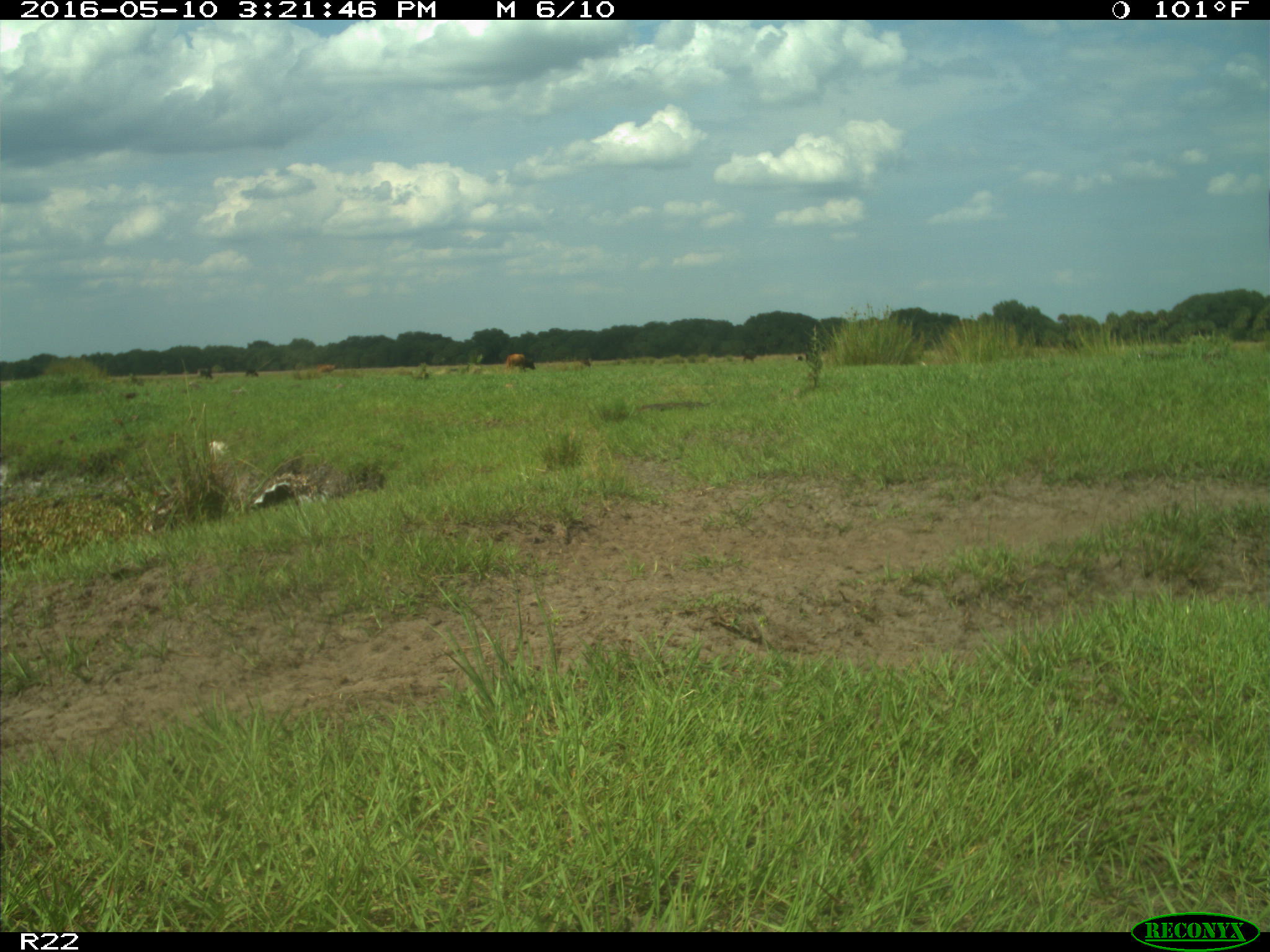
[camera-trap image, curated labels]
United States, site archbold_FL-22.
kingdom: Animalia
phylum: Chordata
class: Mammalia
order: Artiodactyla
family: Bovidae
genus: Bos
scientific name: Bos taurus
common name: domestic cow